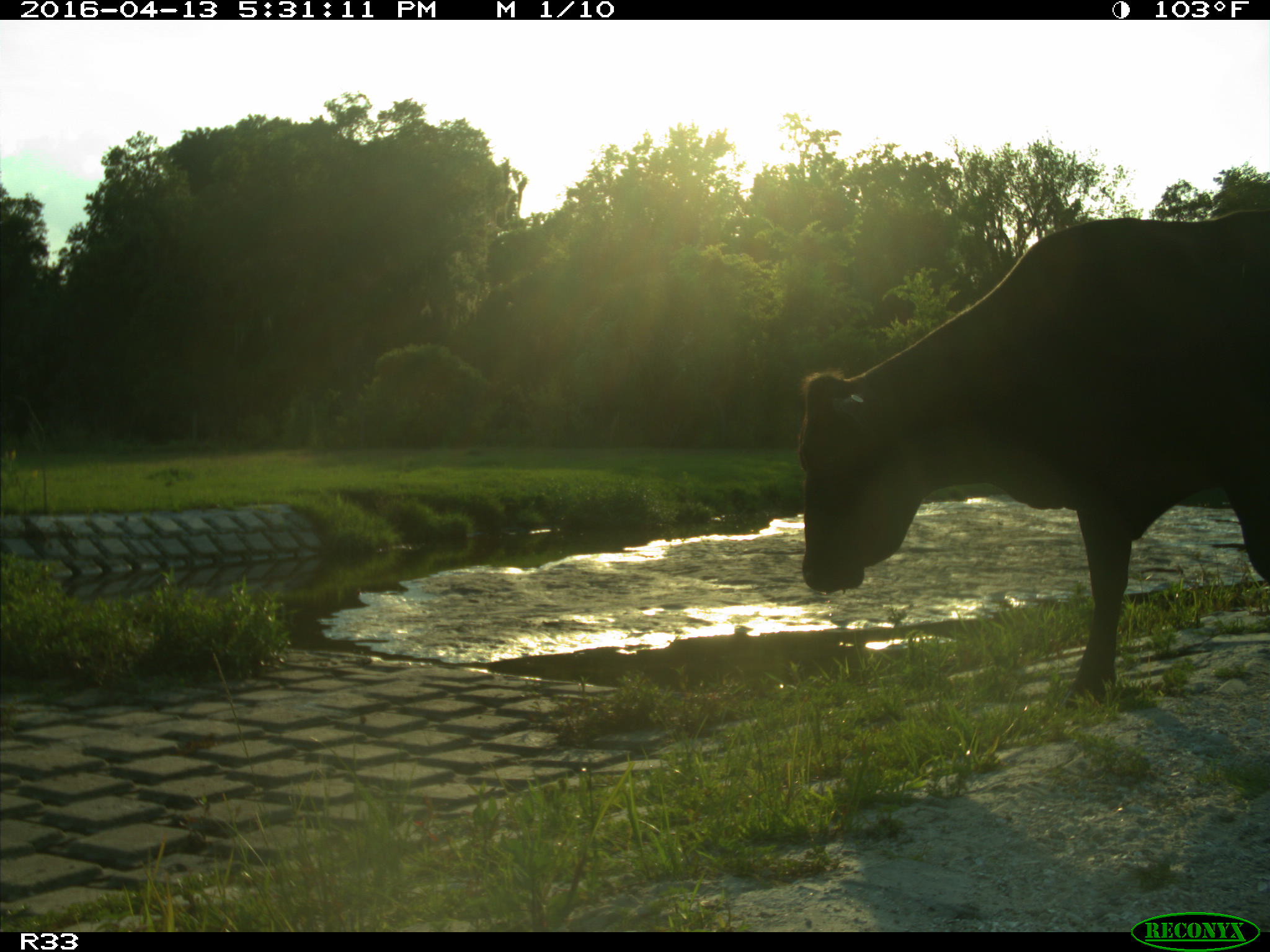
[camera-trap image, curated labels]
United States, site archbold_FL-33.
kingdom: Animalia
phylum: Chordata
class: Mammalia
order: Artiodactyla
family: Bovidae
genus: Bos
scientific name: Bos taurus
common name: domestic cow